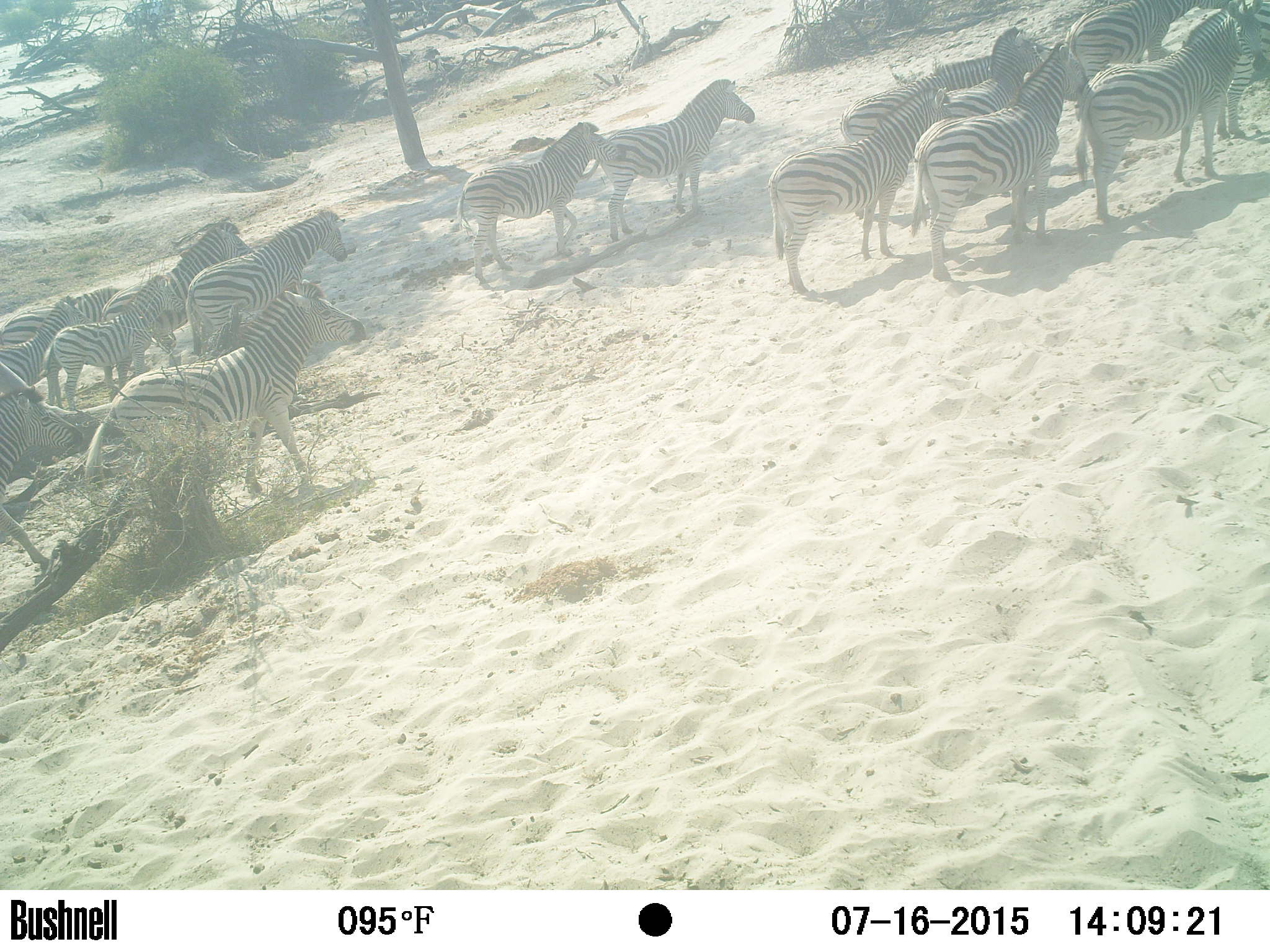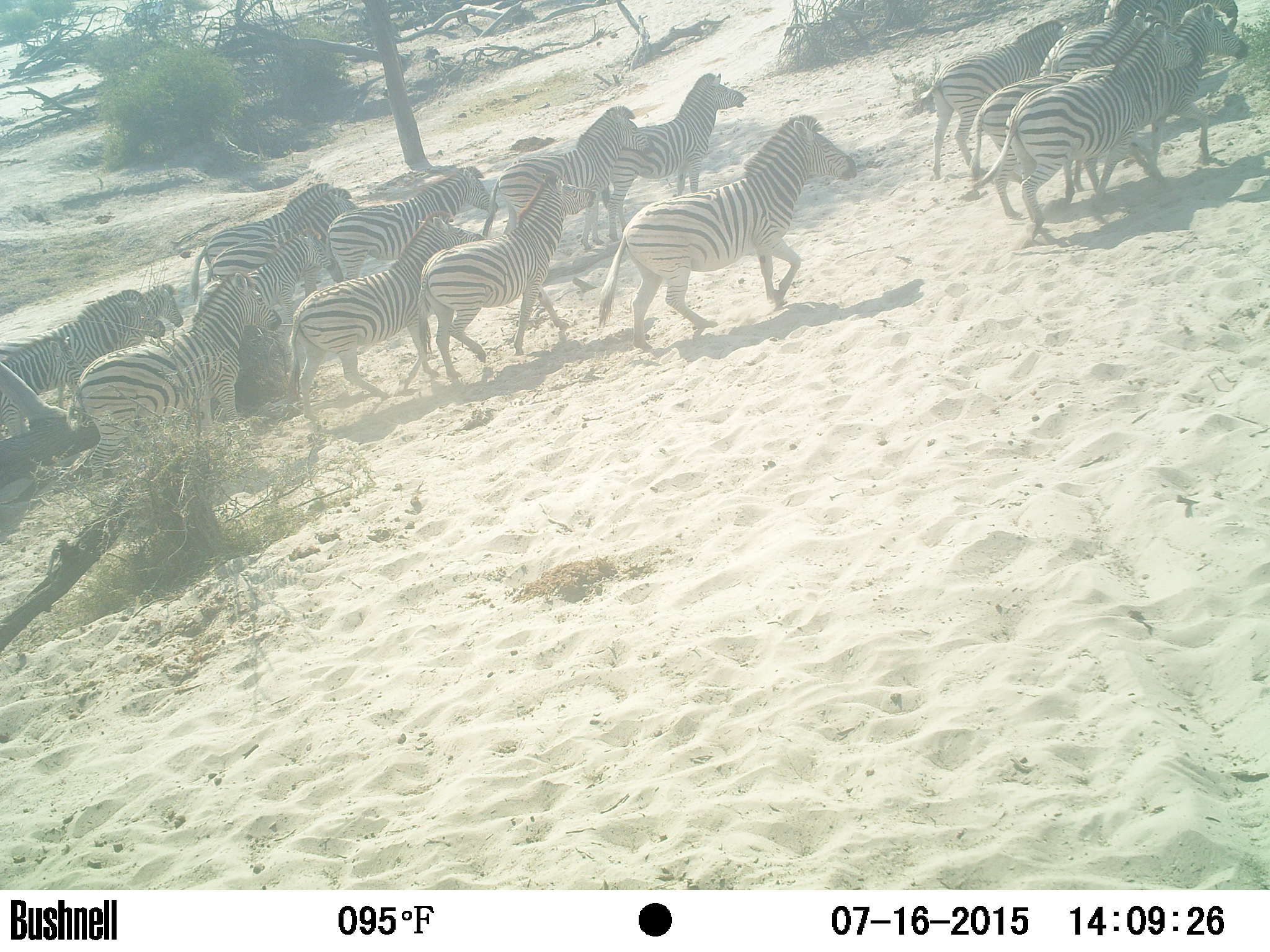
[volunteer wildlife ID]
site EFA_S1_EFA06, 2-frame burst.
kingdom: Animalia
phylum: Chordata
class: Mammalia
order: Perissodactyla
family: Equidae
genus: Equus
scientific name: Equus quagga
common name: plains zebra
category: zebraplains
Zebraplains (plains zebra) (Equus quagga), count 11-50. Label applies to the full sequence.